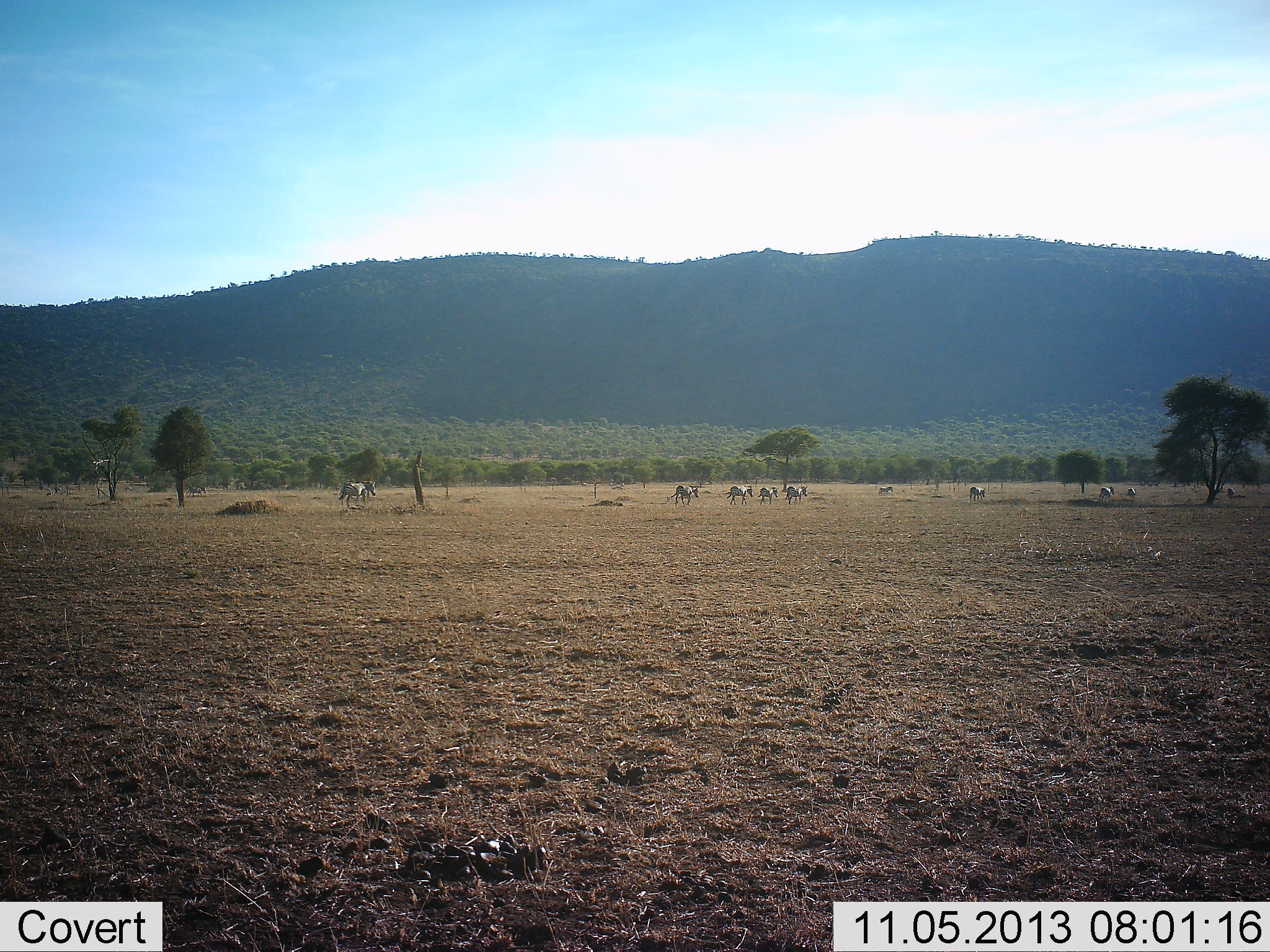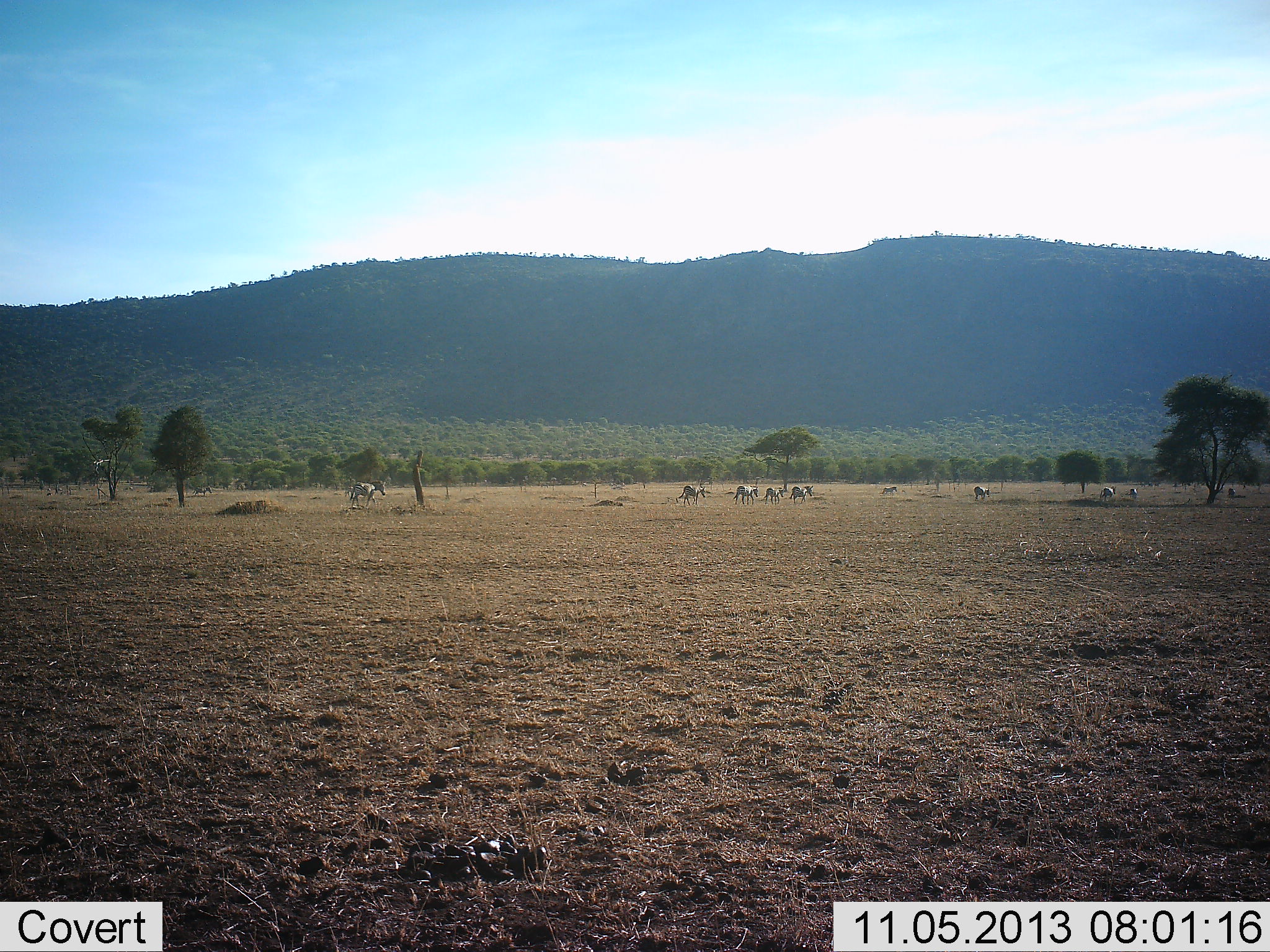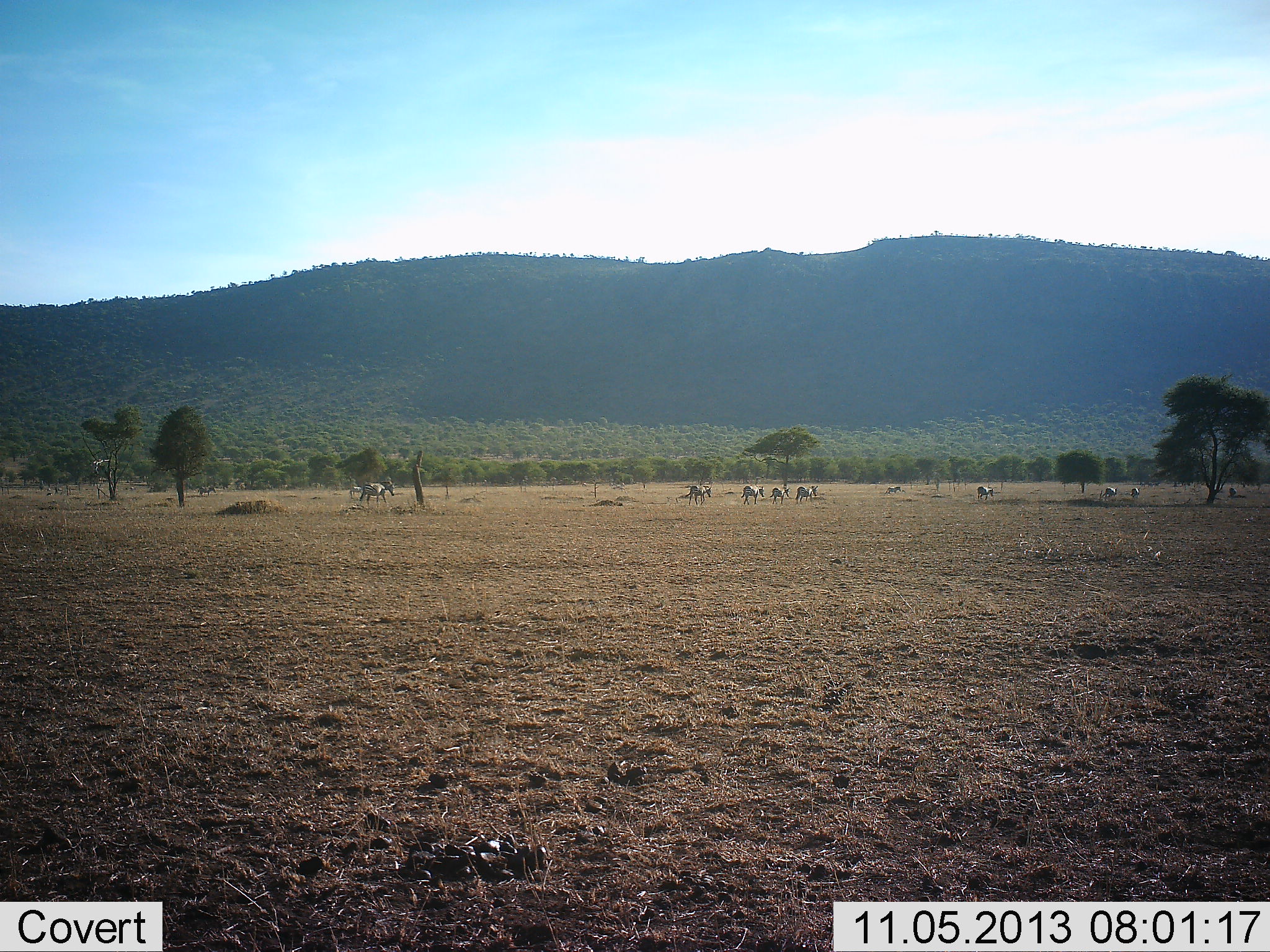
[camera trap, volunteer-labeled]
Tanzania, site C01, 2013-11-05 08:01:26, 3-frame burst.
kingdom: Animalia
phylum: Chordata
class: Mammalia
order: Perissodactyla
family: Equidae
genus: Equus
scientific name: Equus quagga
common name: plains zebra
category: zebra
Zebra (plains zebra) (Equus quagga), count 10. Behavior (volunteer vote fractions): standing 6%, resting 0%, moving 97%, interacting 0%. Young present (vote fraction): 0%. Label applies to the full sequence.